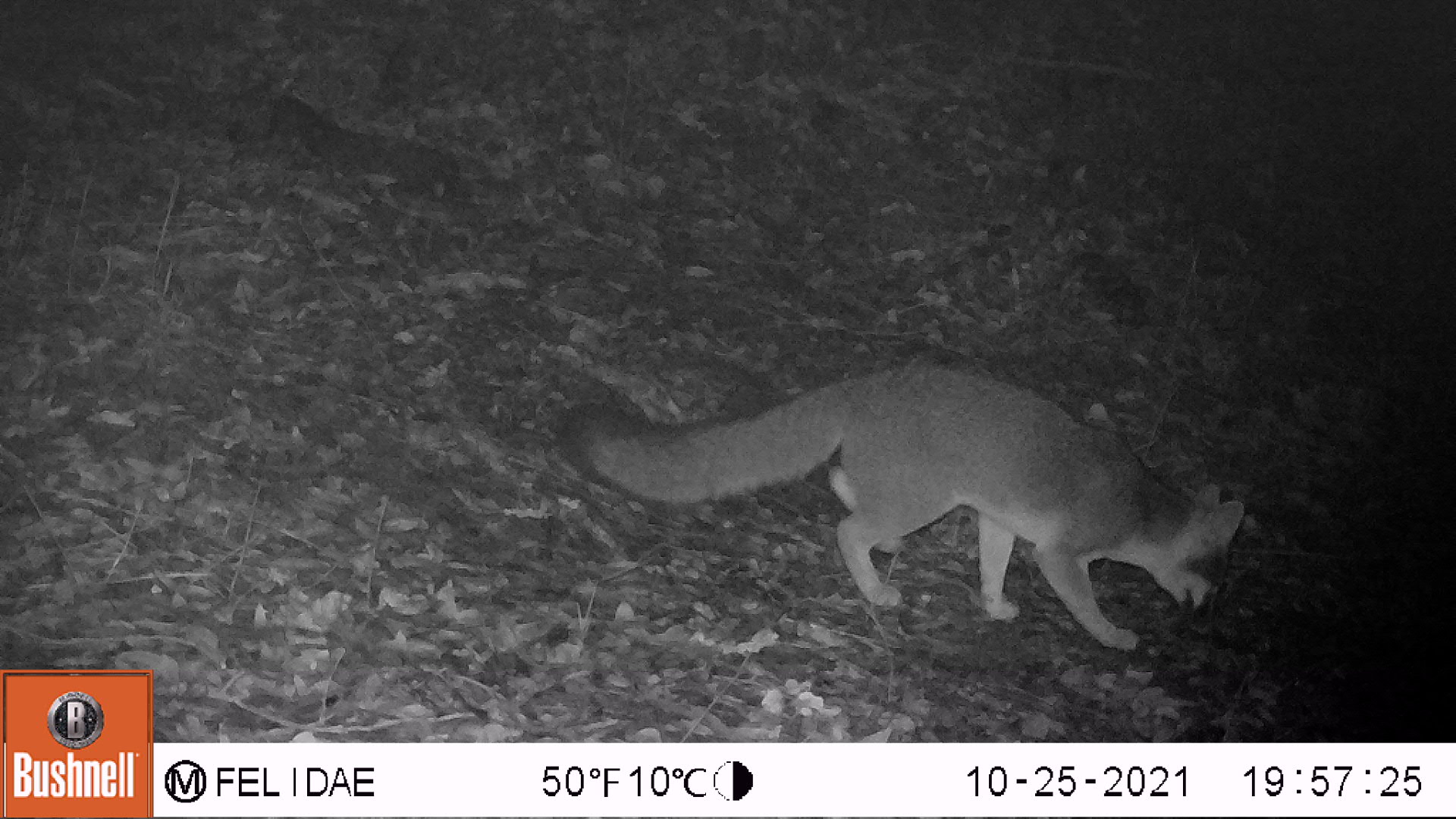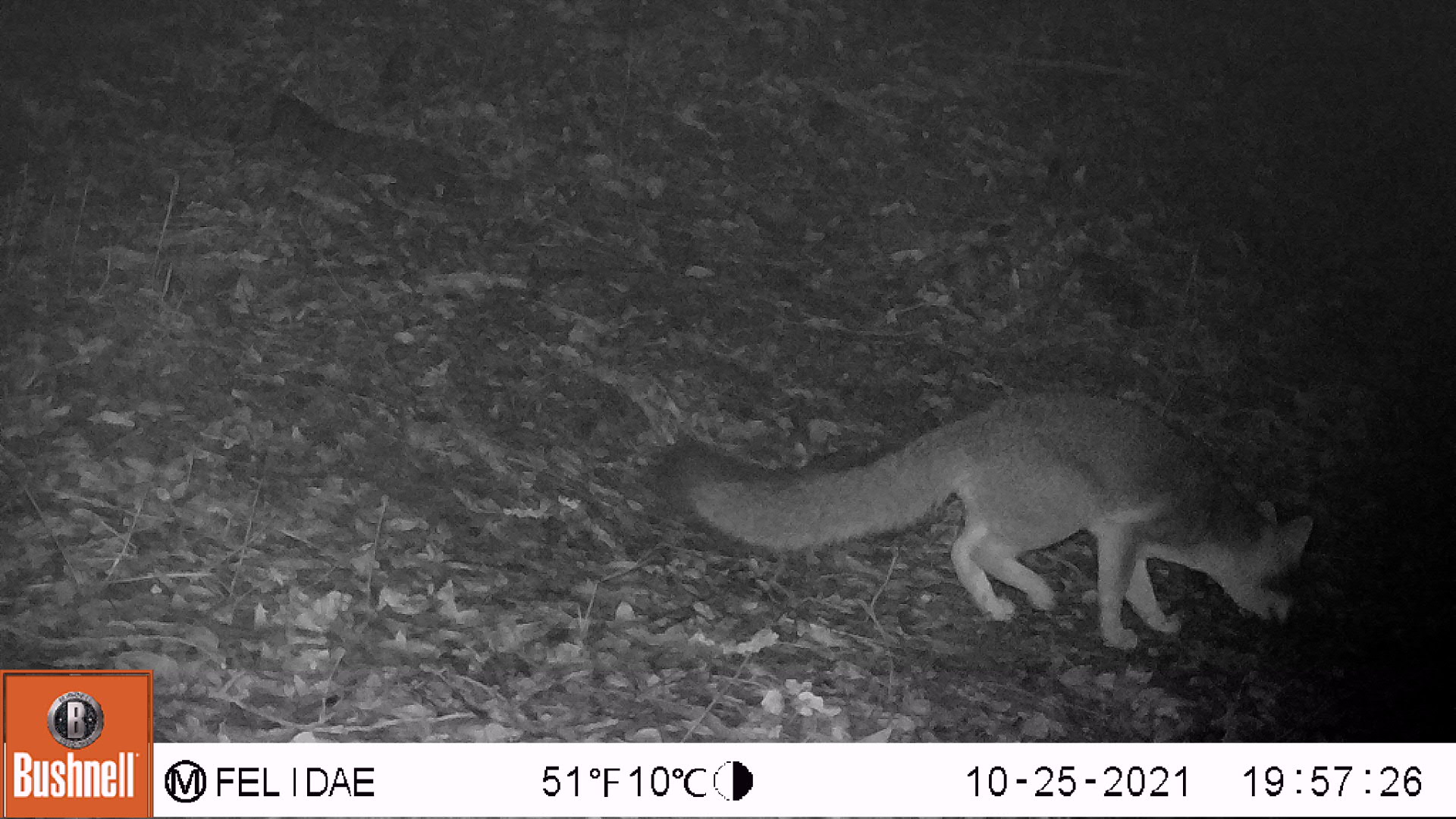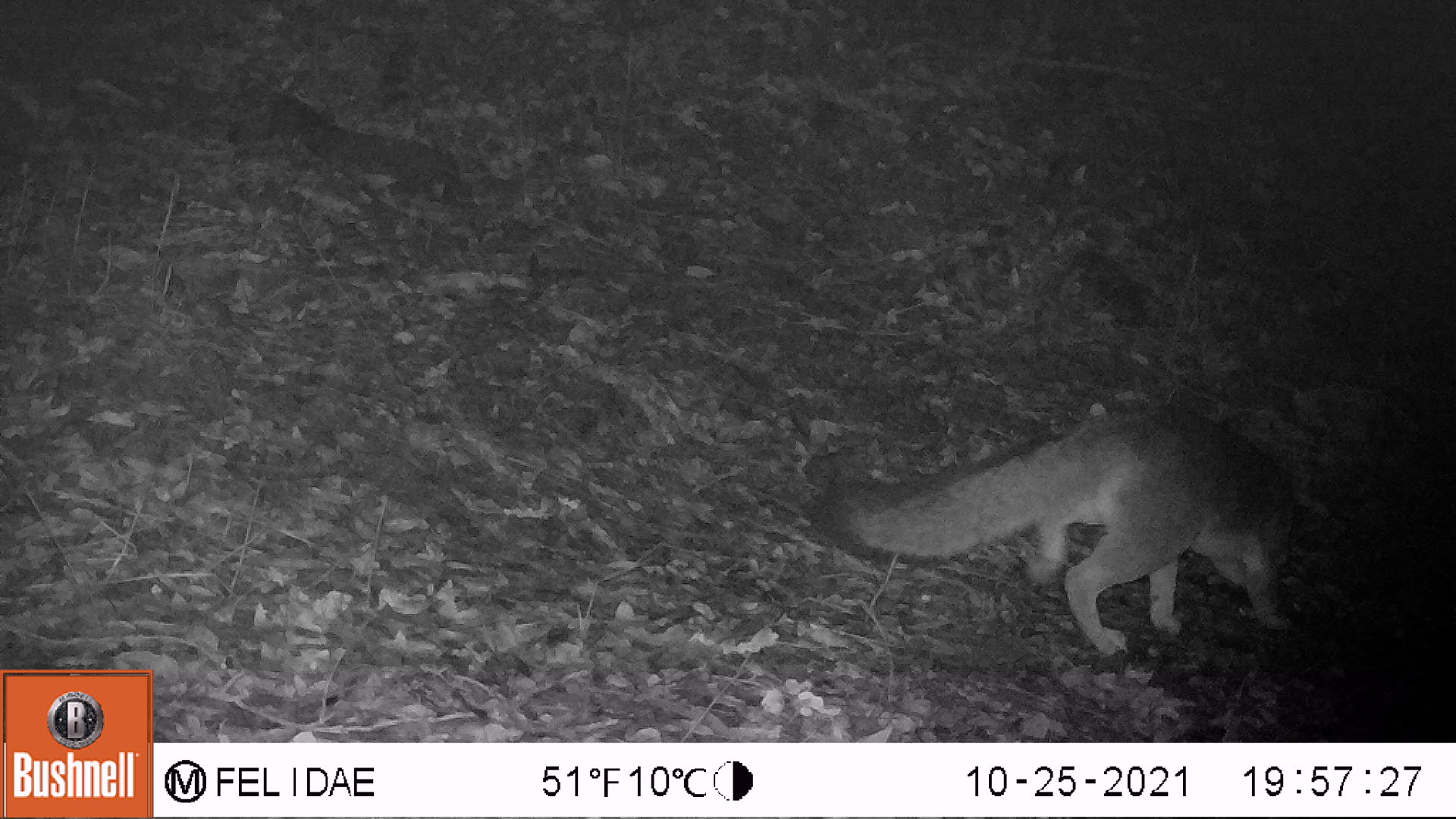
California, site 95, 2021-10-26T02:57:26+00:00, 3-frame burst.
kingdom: Animalia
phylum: Chordata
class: Mammalia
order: Carnivora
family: Canidae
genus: Urocyon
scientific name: Urocyon cinereoargenteus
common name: gray fox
Gray fox (Urocyon cinereoargenteus).